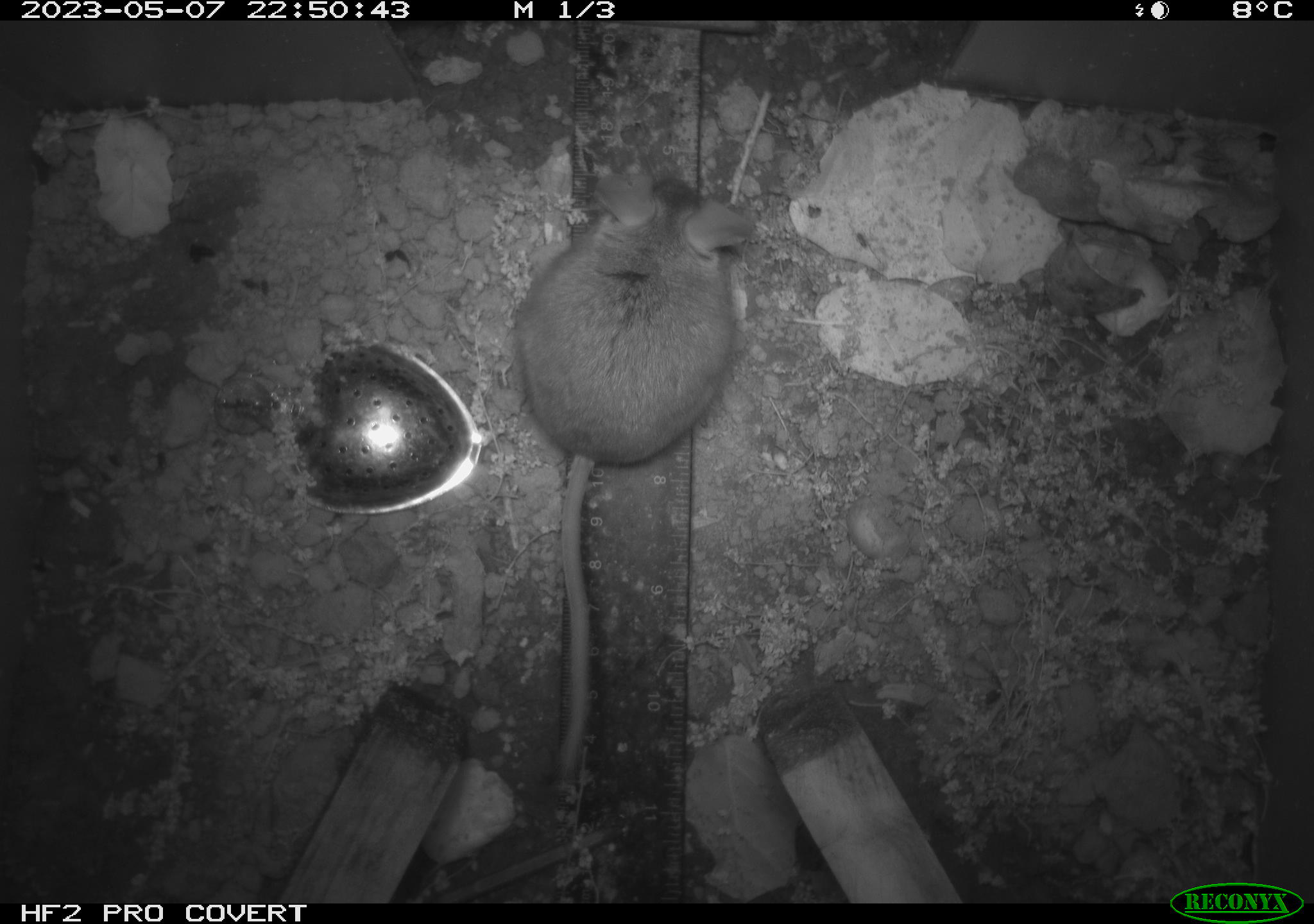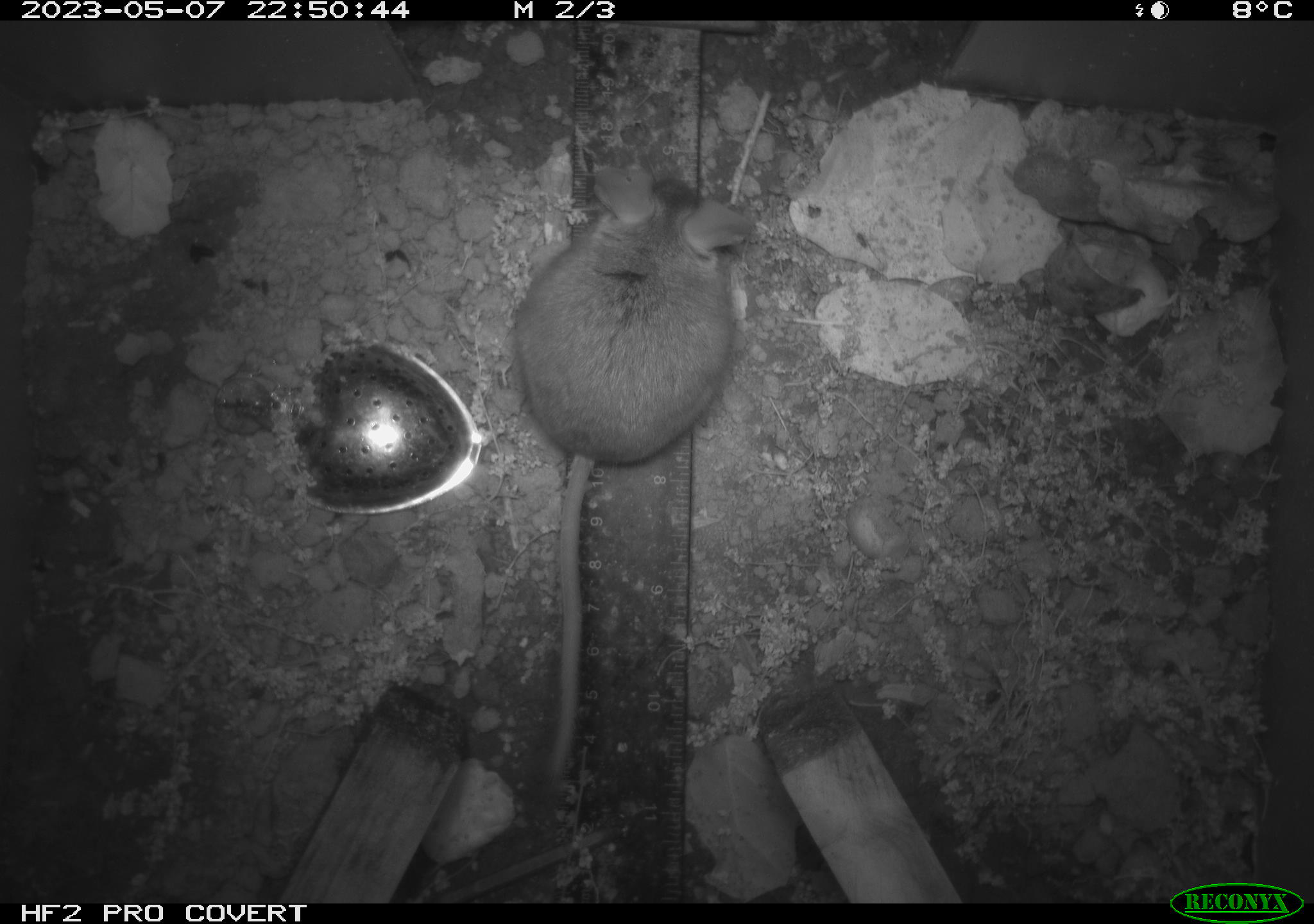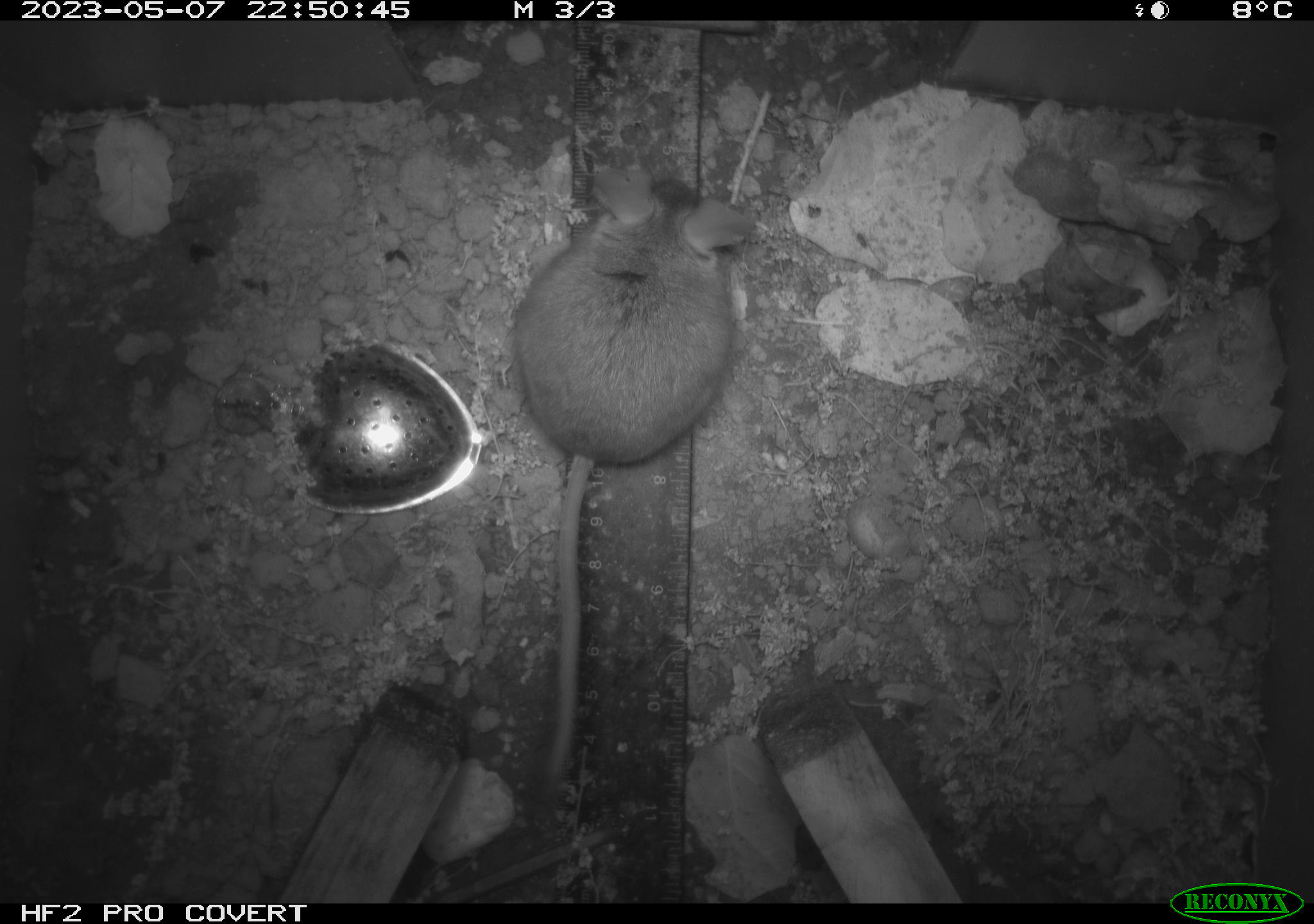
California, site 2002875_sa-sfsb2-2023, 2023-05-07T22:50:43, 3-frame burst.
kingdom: Animalia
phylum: Chordata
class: Mammalia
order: Rodentia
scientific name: Rodentia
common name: mouse species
Mouse species (Rodentia).